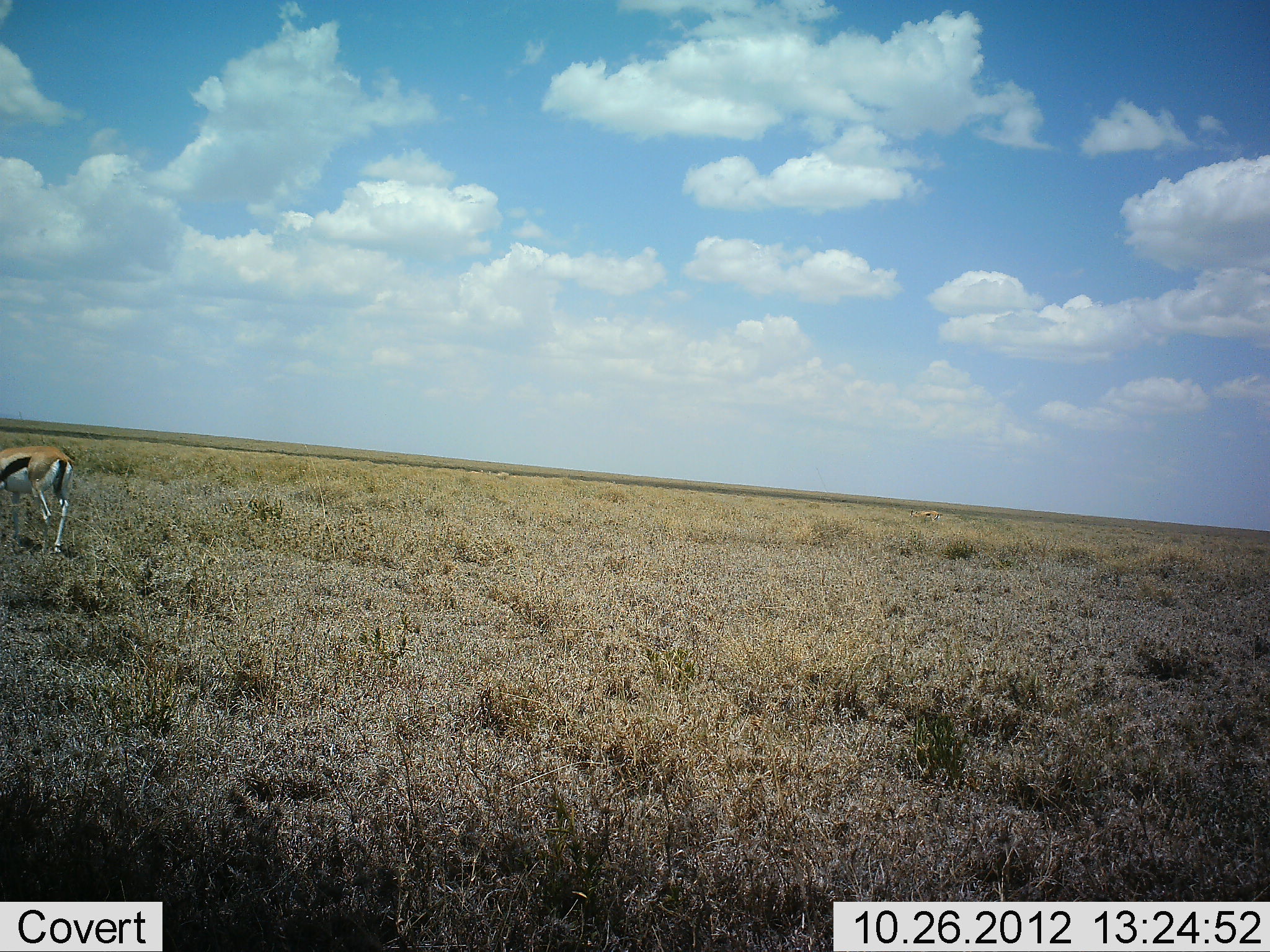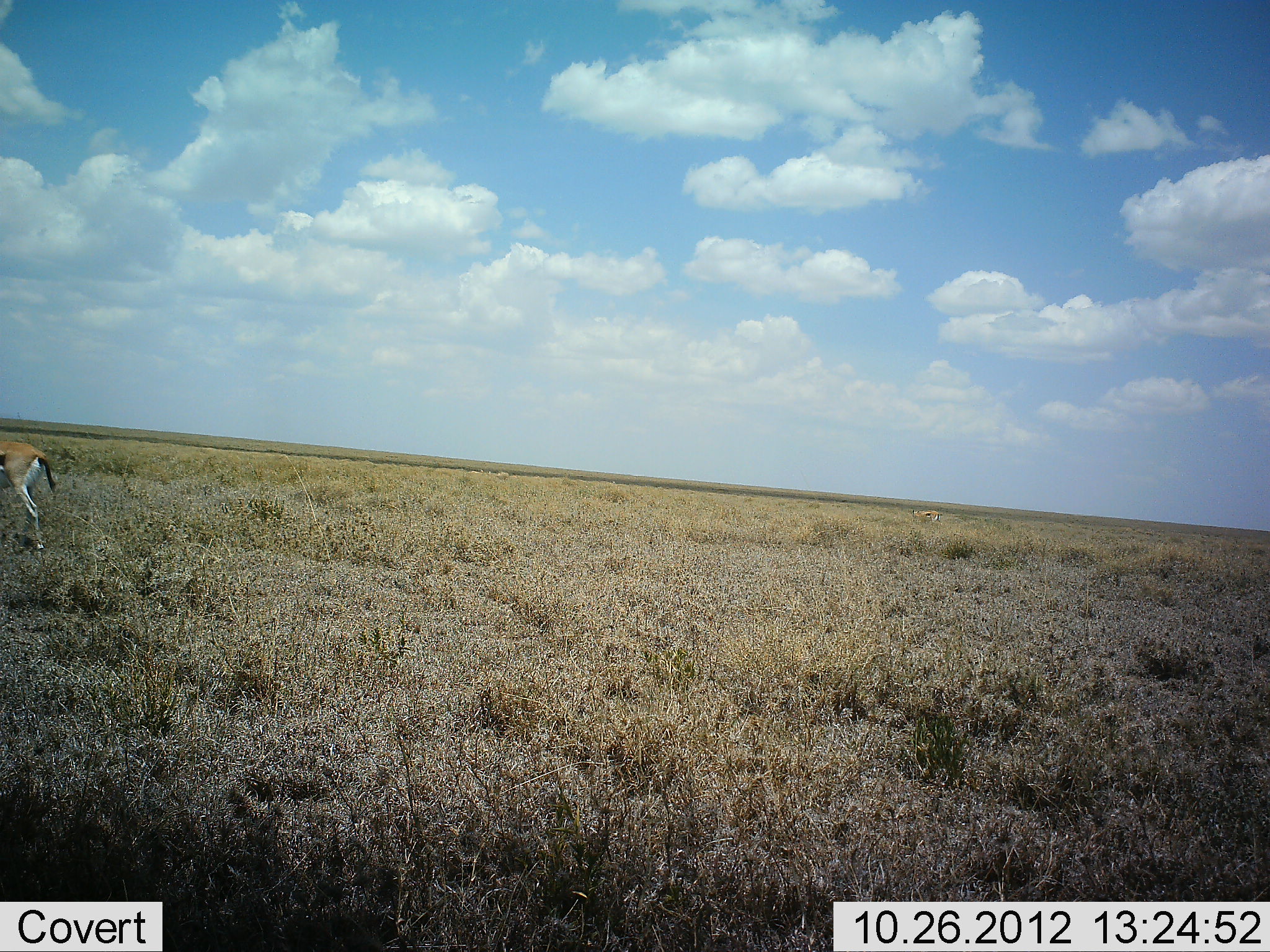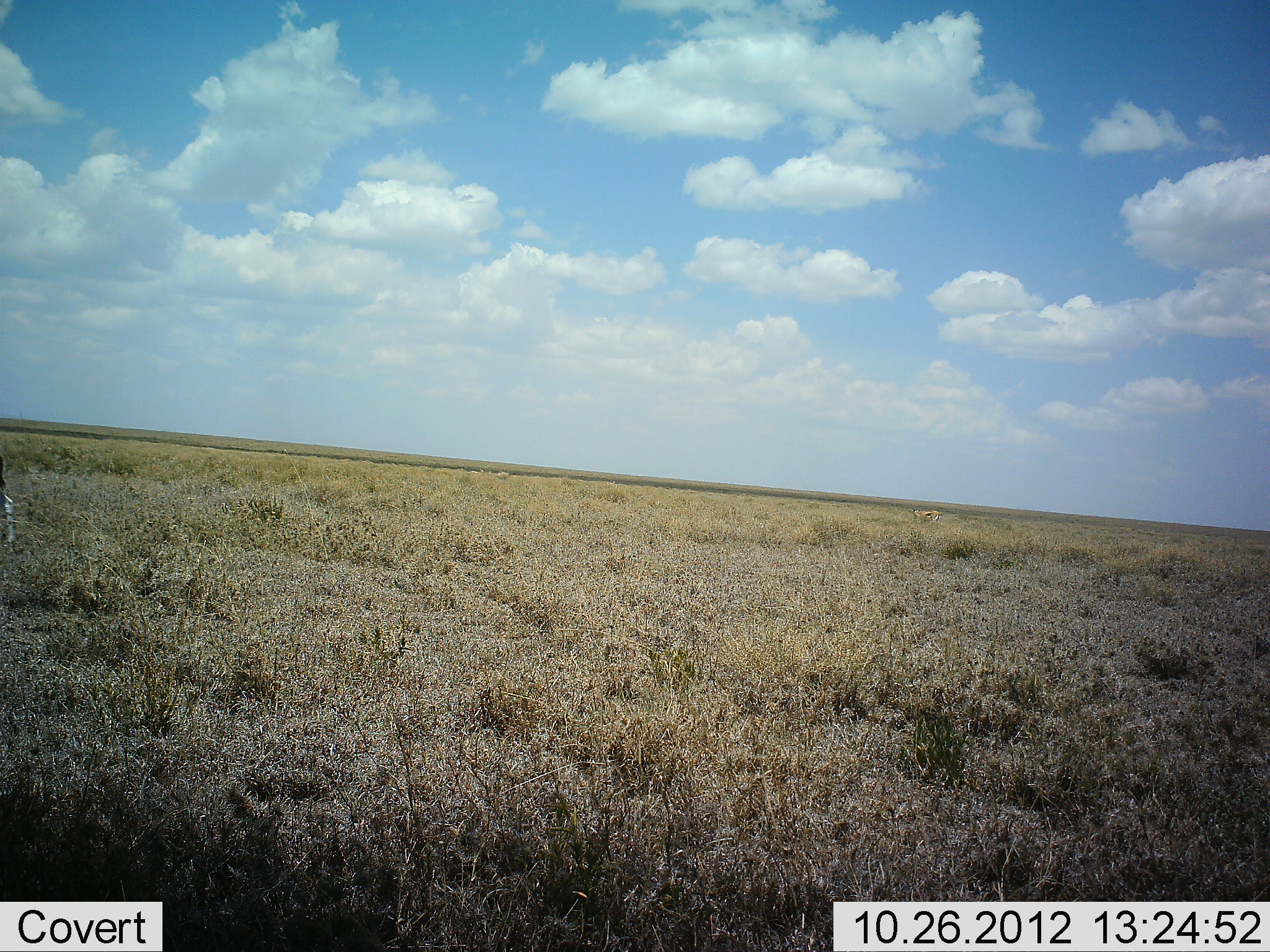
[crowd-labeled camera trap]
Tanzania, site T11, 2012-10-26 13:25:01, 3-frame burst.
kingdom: Animalia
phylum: Chordata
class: Mammalia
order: Artiodactyla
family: Bovidae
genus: Eudorcas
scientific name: Eudorcas thomsonii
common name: thomson's gazelle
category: gazellethomsons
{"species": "gazellethomsons (thomson's gazelle) (Eudorcas thomsonii)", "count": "2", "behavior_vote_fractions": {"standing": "30%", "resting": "0%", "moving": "100%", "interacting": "0%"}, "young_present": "0%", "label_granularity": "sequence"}